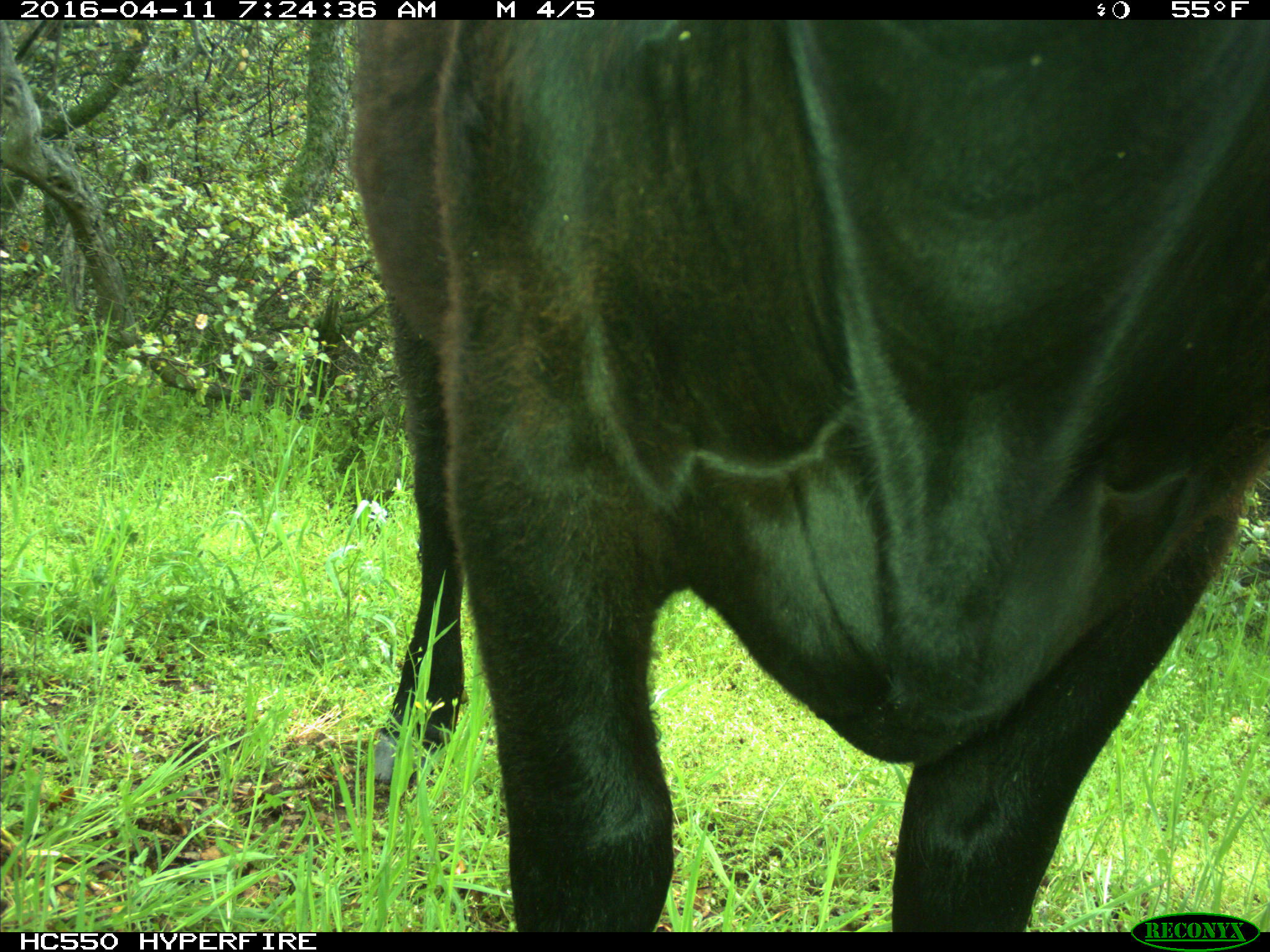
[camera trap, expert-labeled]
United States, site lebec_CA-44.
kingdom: Animalia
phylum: Chordata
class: Mammalia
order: Artiodactyla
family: Bovidae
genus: Bos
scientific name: Bos taurus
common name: domestic cow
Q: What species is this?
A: Bos taurus (domestic cow).